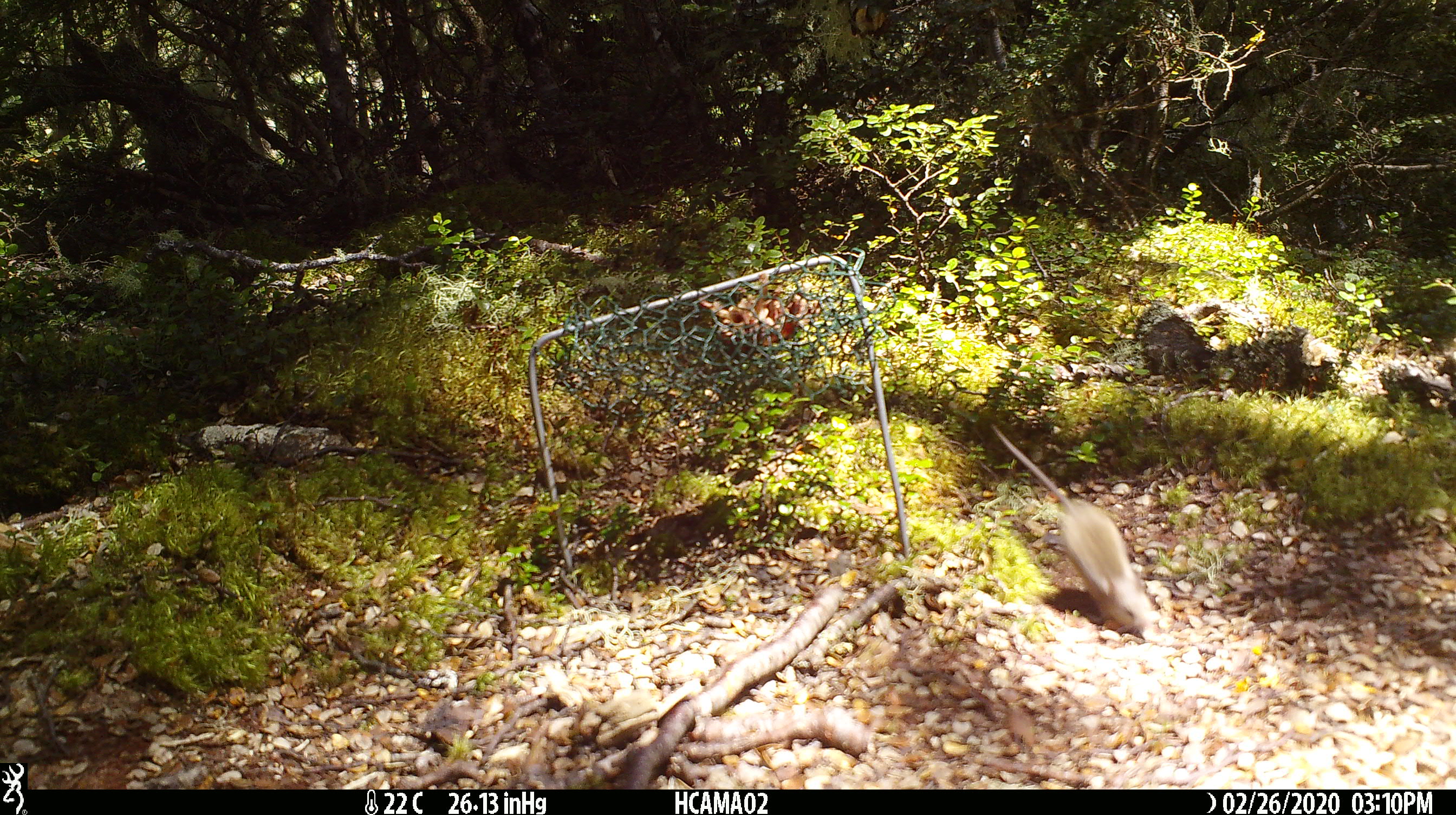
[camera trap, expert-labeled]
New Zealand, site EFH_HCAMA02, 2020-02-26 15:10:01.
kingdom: Animalia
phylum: Chordata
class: Mammalia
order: Rodentia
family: Muridae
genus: Mus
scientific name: Mus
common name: mouse